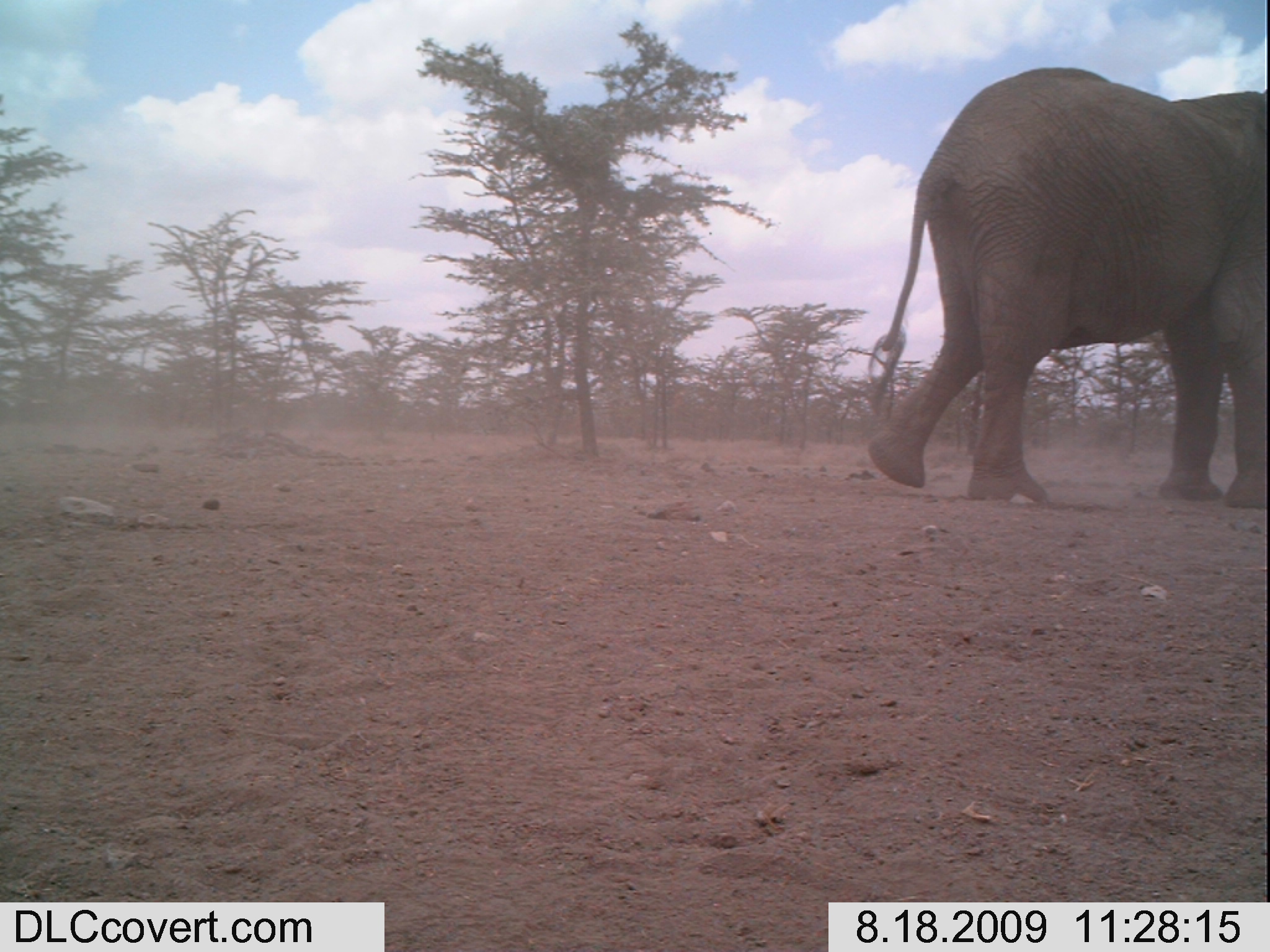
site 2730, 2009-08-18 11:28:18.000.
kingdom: Animalia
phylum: Chordata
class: Mammalia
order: Proboscidea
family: Elephantidae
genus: Loxodonta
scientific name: Loxodonta africana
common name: african bush elephant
Loxodonta africana (african bush elephant), count 1.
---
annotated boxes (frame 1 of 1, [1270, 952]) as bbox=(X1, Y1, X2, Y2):
loxodonta africana: bbox=(869, 67, 1267, 509)